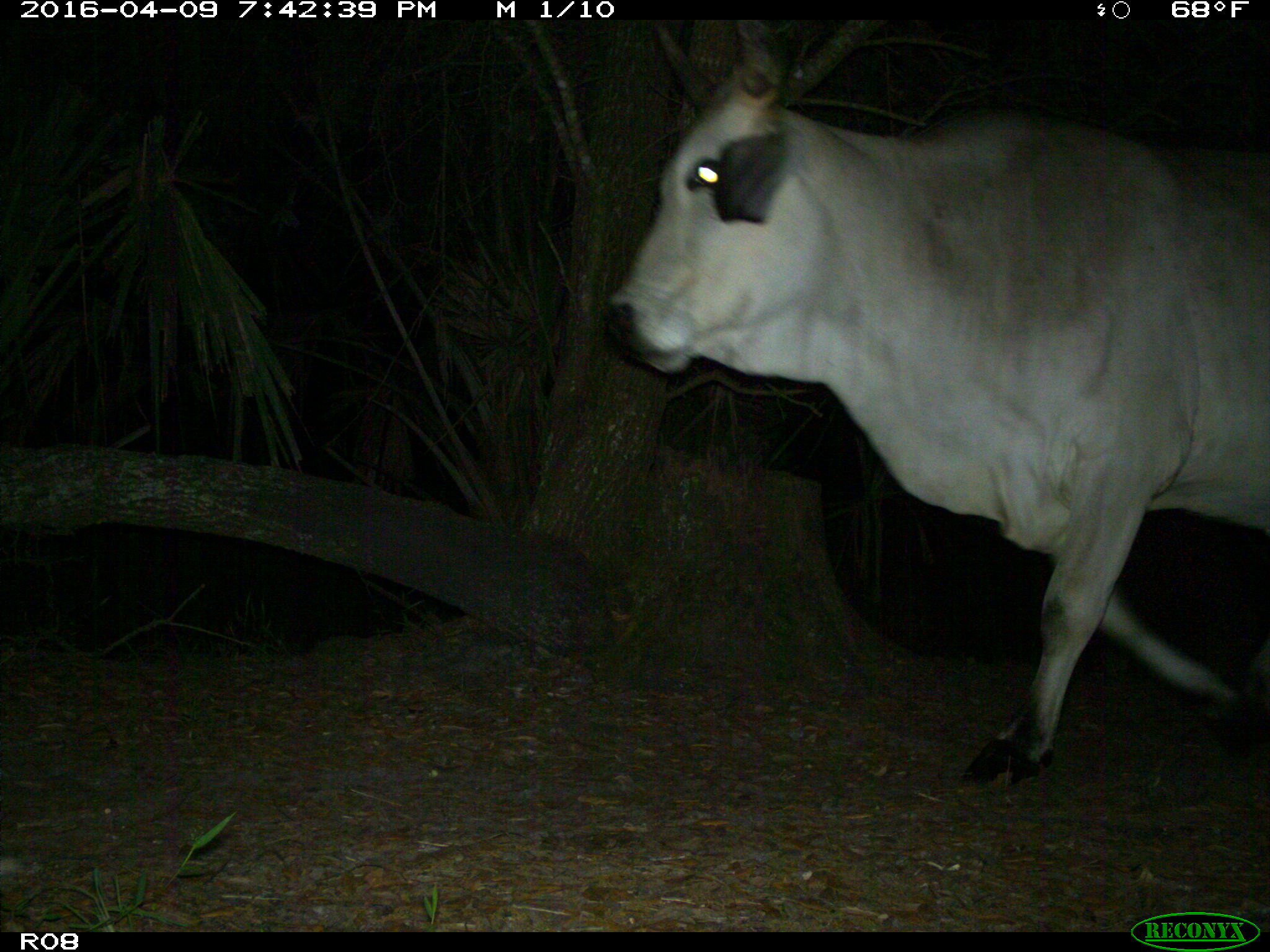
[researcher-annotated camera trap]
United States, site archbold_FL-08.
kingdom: Animalia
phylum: Chordata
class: Mammalia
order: Artiodactyla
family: Bovidae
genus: Bos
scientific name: Bos taurus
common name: domestic cow